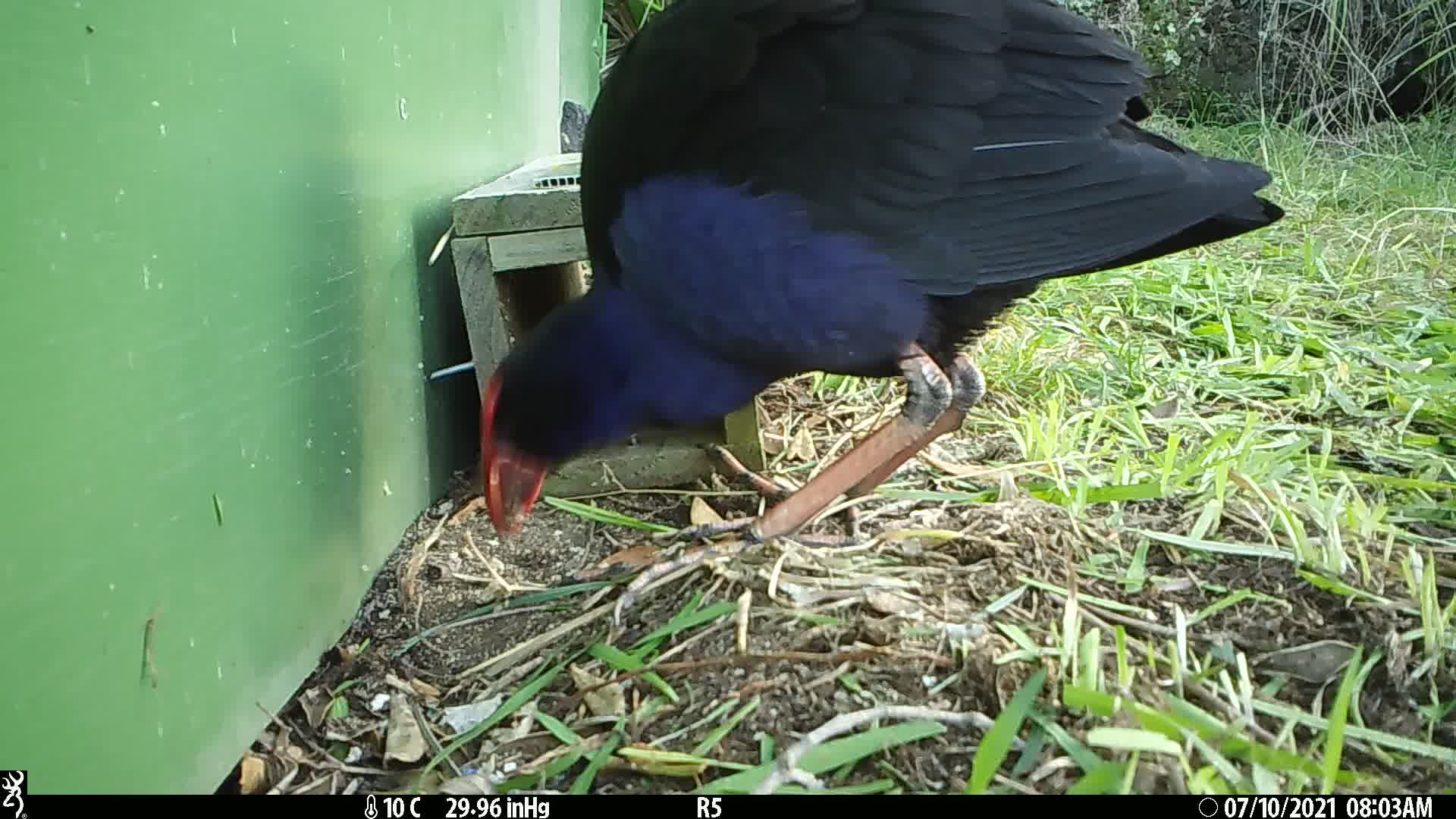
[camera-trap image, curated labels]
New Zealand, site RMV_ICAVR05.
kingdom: Animalia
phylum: Chordata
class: Aves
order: Gruiformes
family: Rallidae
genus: Porphyrio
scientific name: Porphyrio melanotus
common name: australasian swamphen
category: pukeko